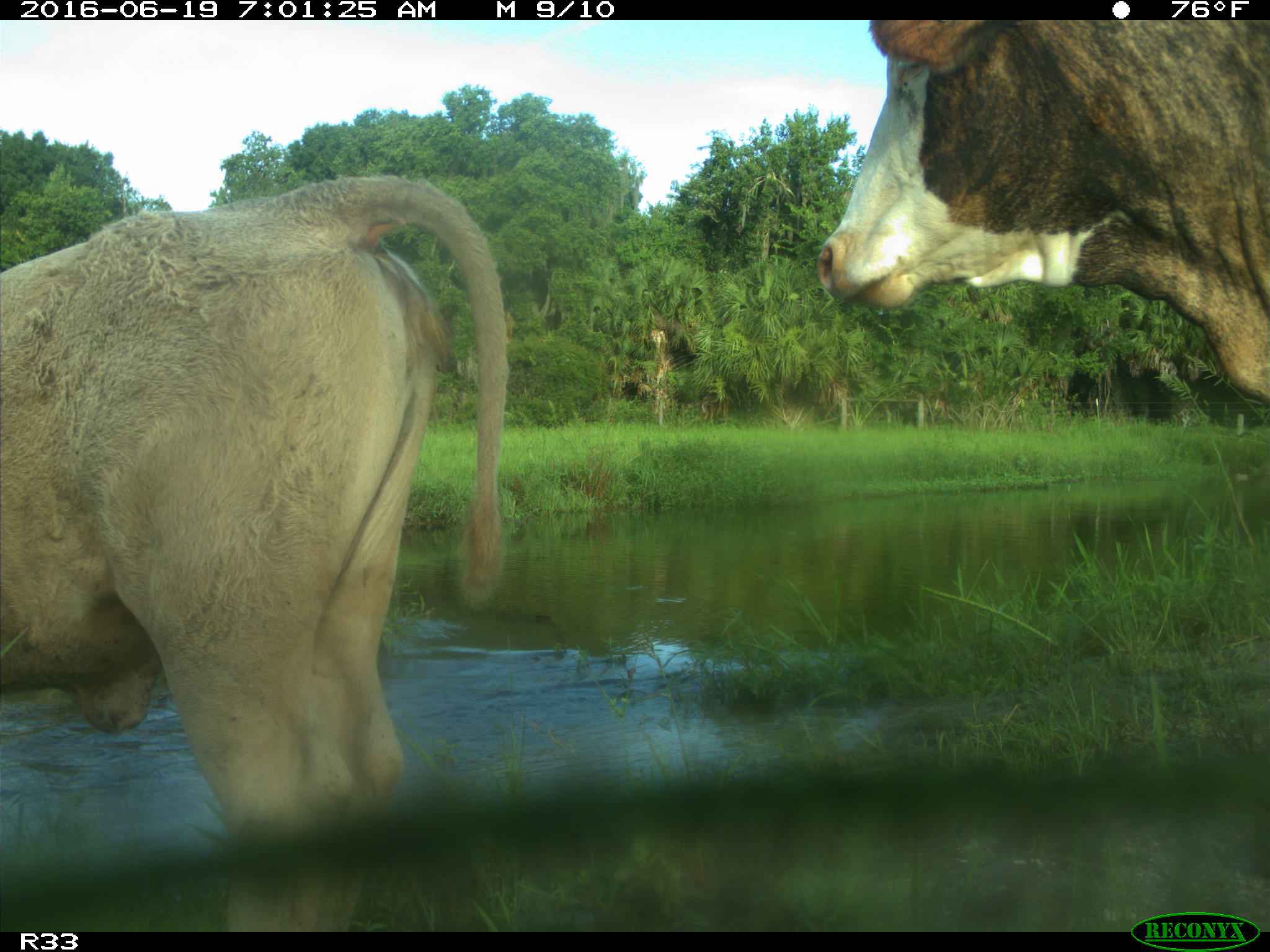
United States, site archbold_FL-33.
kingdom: Animalia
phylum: Chordata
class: Mammalia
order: Artiodactyla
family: Bovidae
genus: Bos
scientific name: Bos taurus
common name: domestic cow